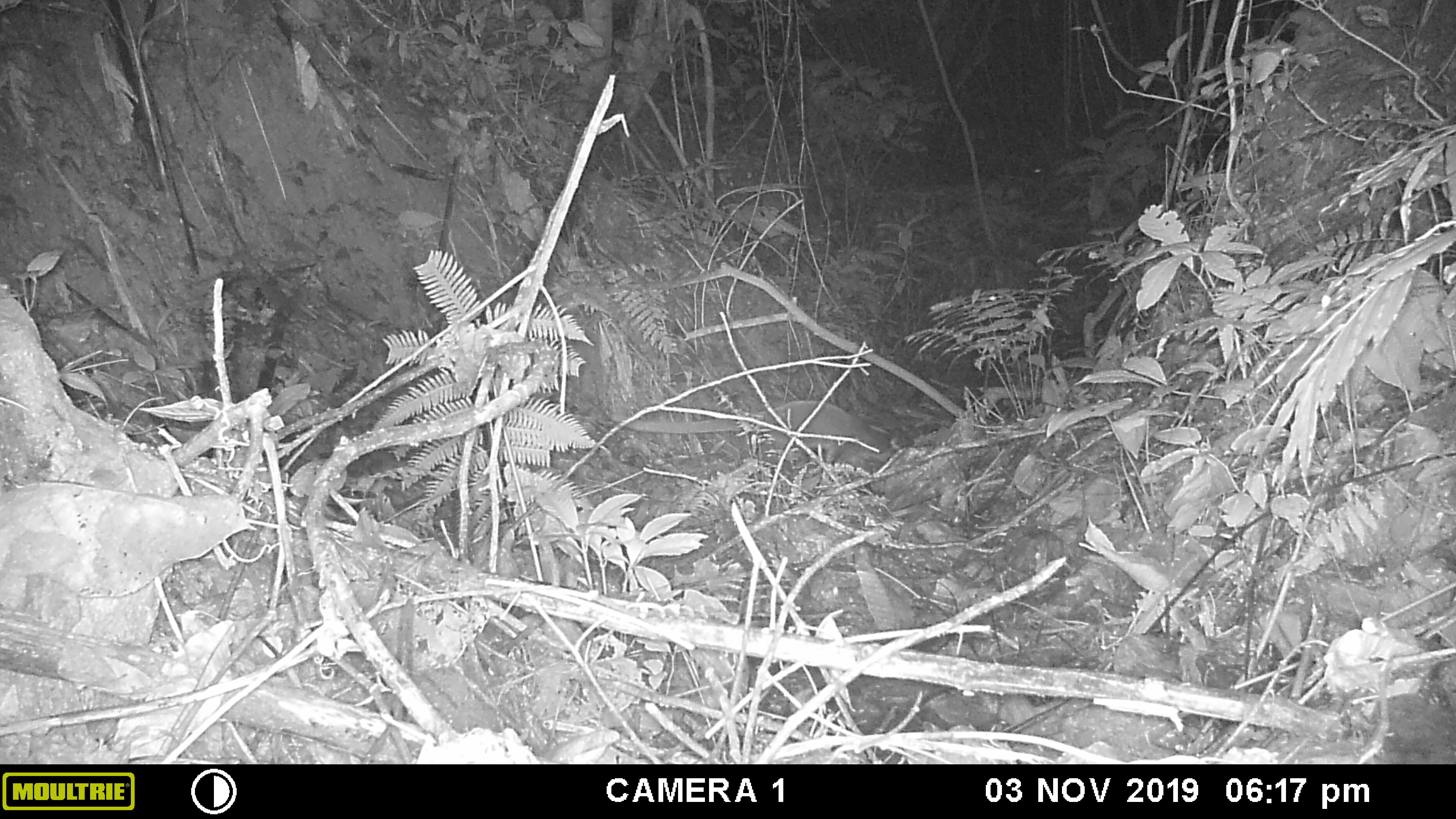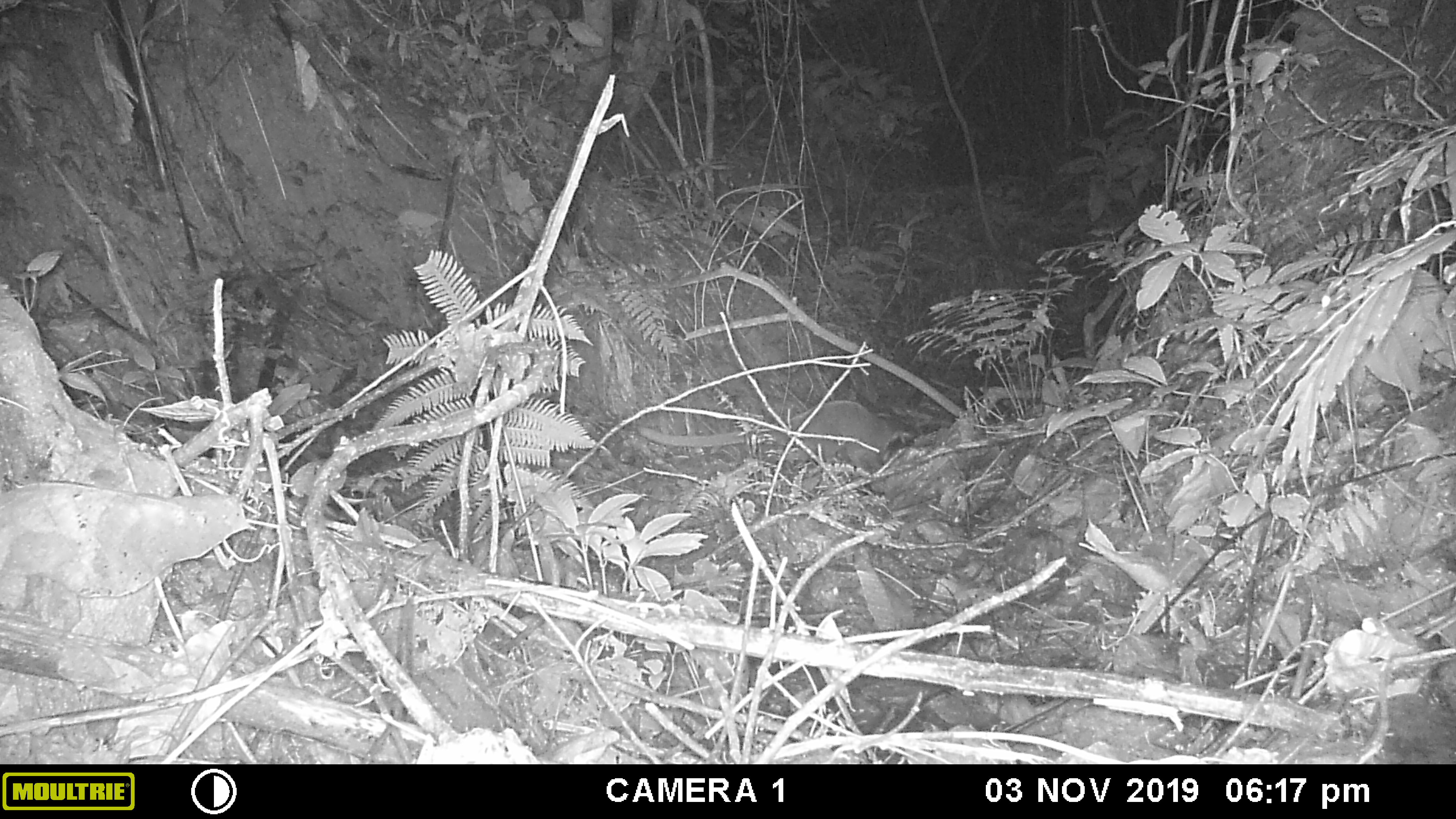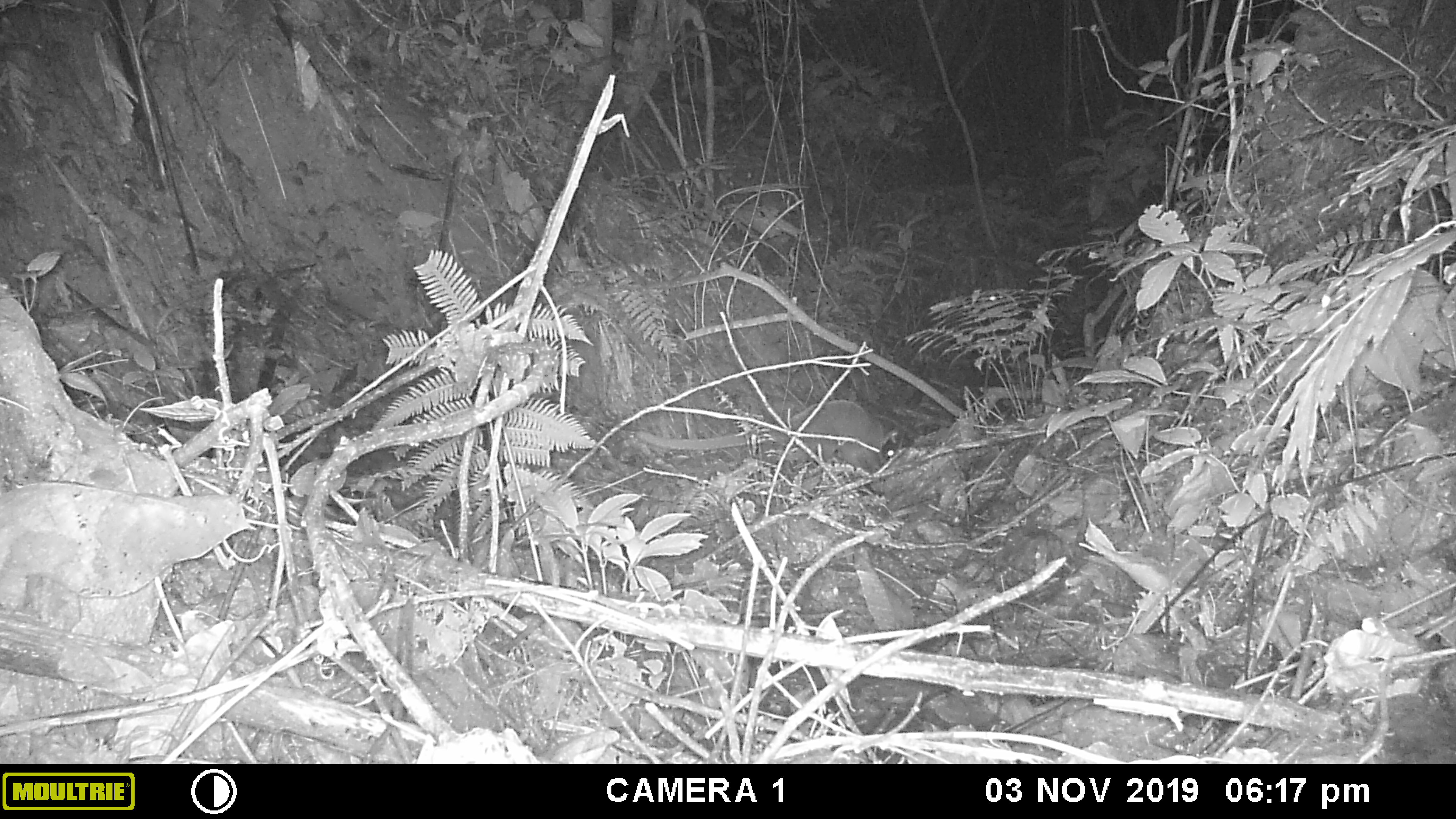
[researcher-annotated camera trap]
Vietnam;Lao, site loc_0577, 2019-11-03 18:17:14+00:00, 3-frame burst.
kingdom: Animalia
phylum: Chordata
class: Mammalia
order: Carnivora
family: Viverridae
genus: Paguma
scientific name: Paguma larvata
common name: masked palm civet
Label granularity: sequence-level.